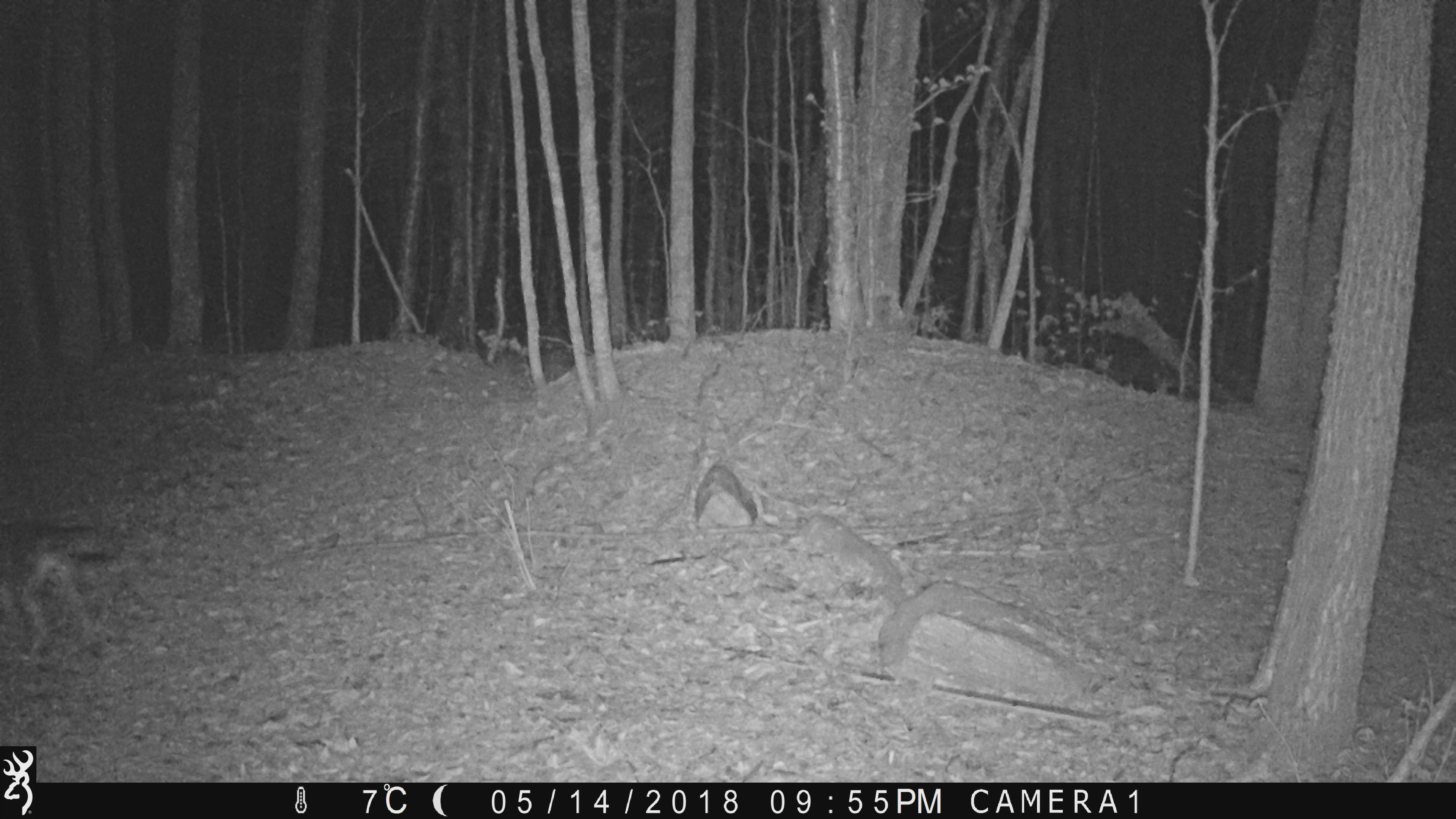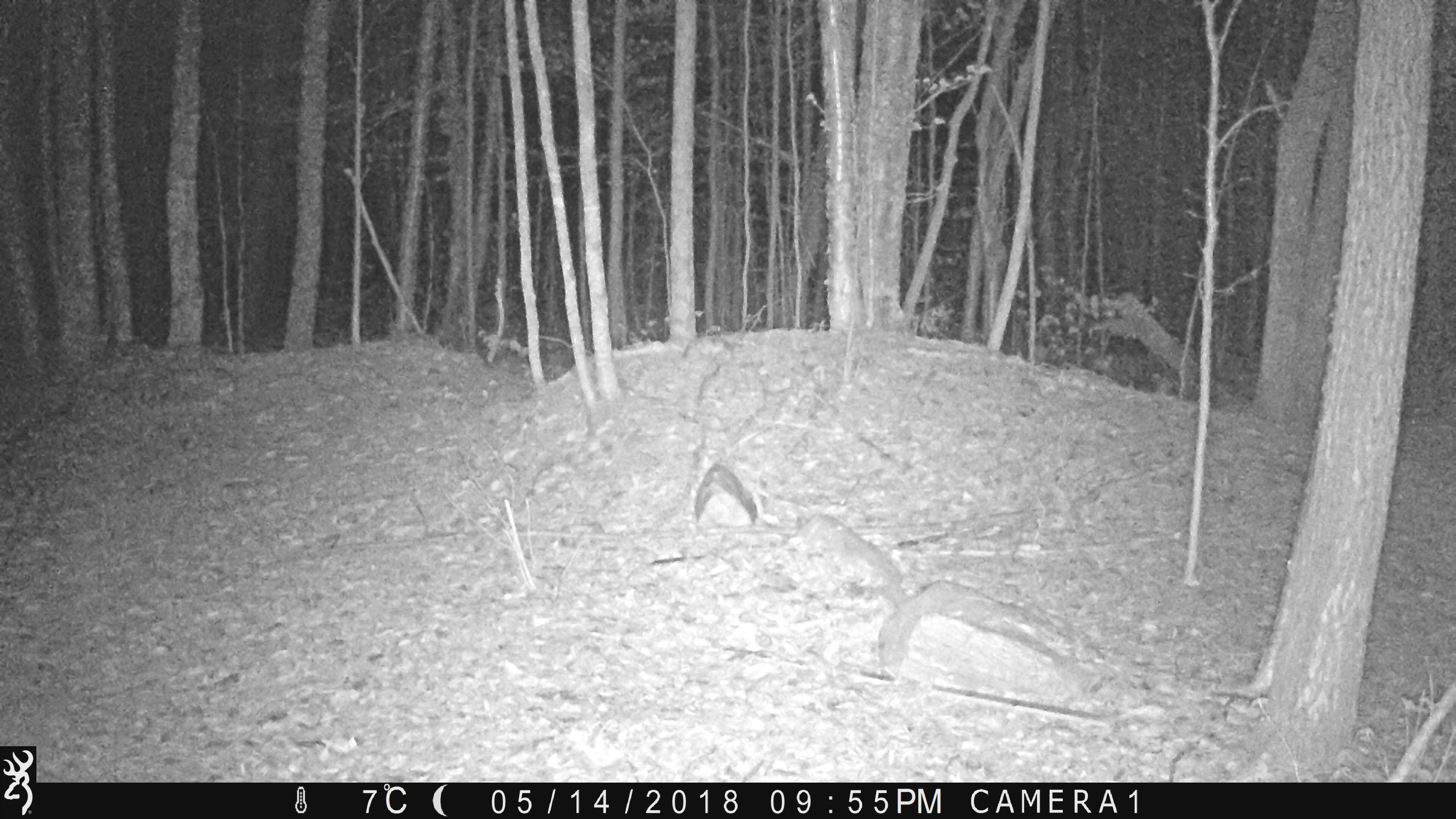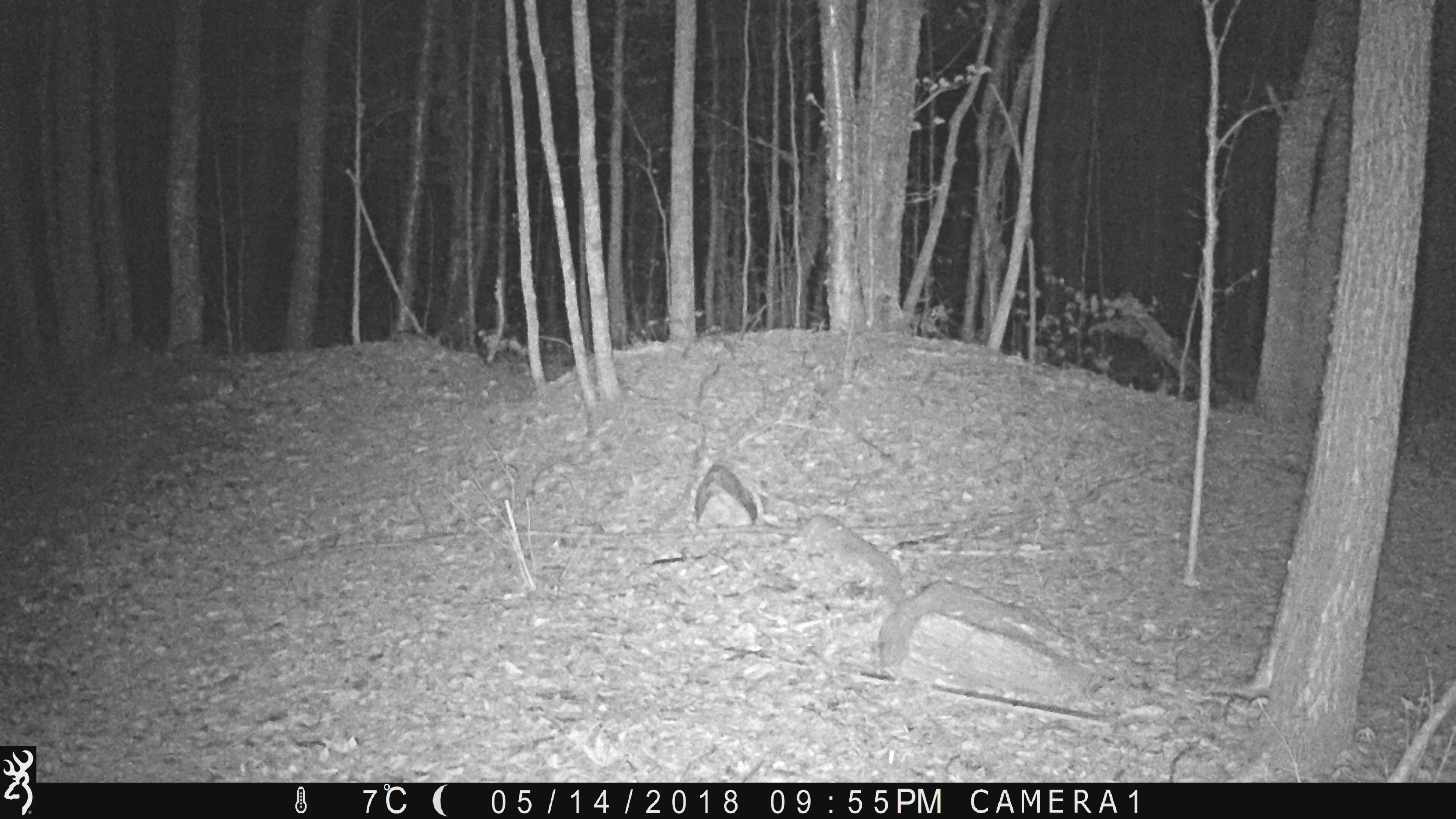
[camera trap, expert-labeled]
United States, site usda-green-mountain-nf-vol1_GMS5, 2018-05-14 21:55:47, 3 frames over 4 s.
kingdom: Animalia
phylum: Chordata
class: Mammalia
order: Carnivora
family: Canidae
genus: Canis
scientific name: Canis latrans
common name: coyote